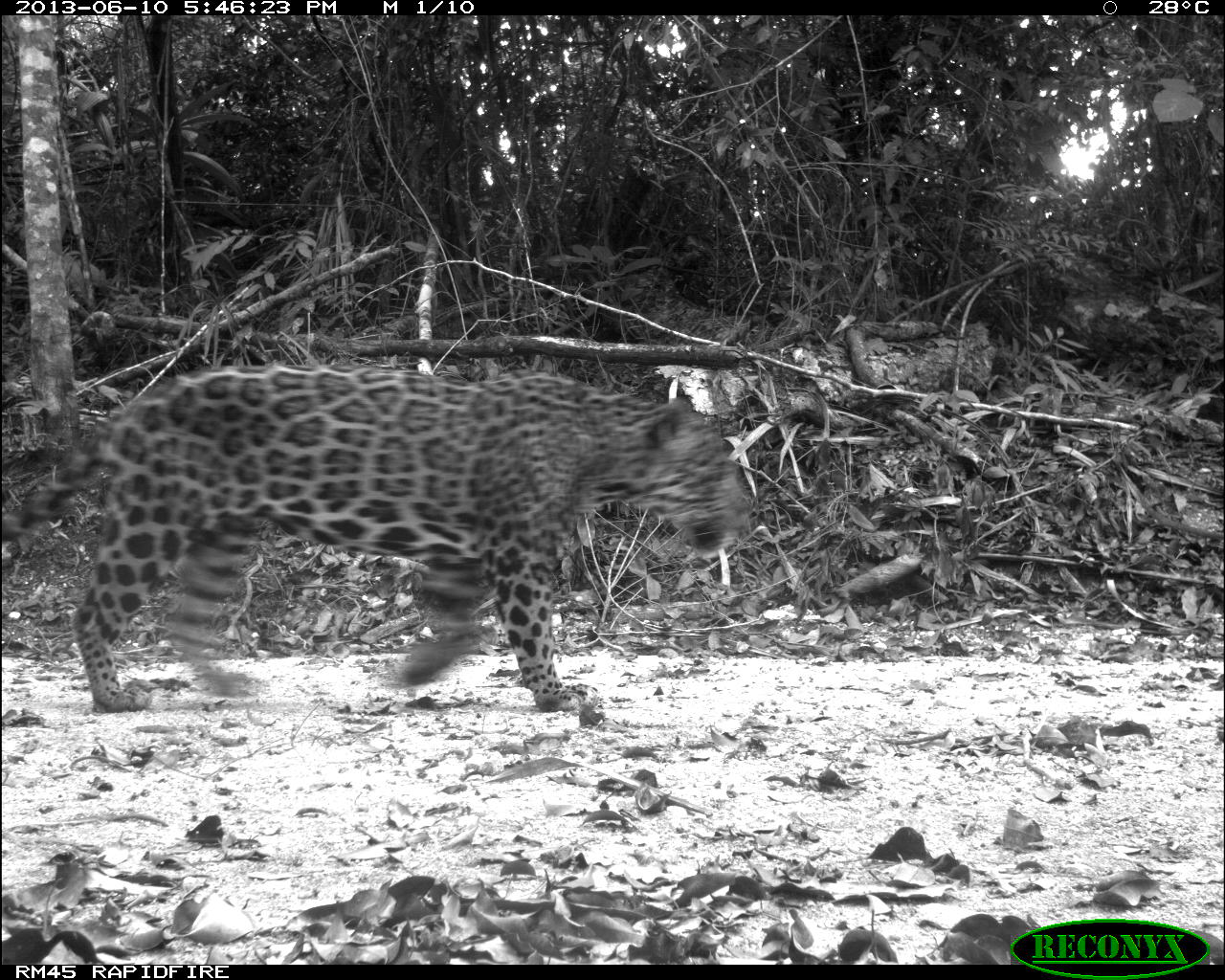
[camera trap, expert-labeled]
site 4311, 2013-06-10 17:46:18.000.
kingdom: Animalia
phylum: Chordata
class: Mammalia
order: Carnivora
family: Felidae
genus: Panthera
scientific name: Panthera onca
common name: jaguar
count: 1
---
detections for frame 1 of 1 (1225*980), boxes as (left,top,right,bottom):
panthera onca: (0,361,753,715)